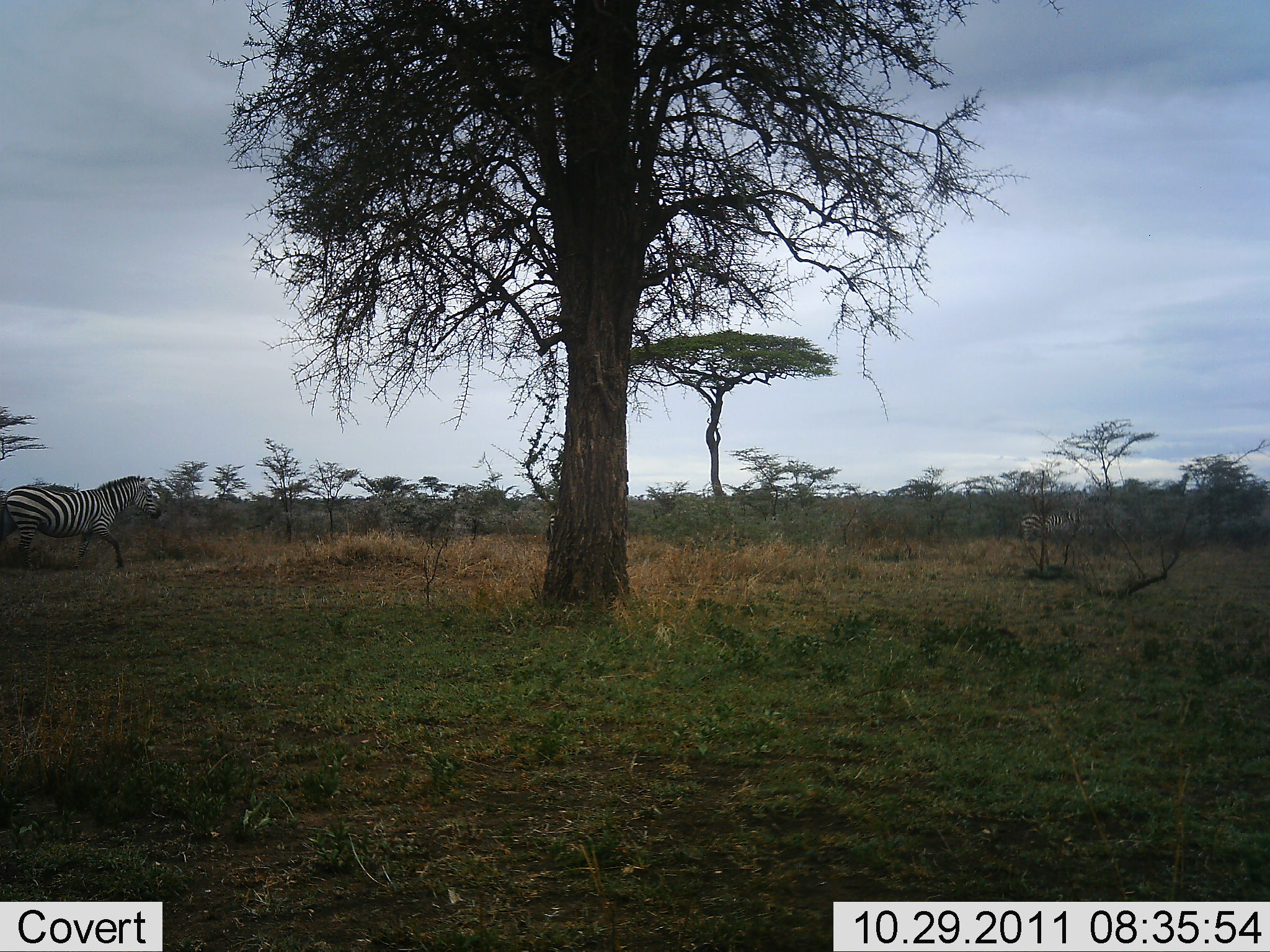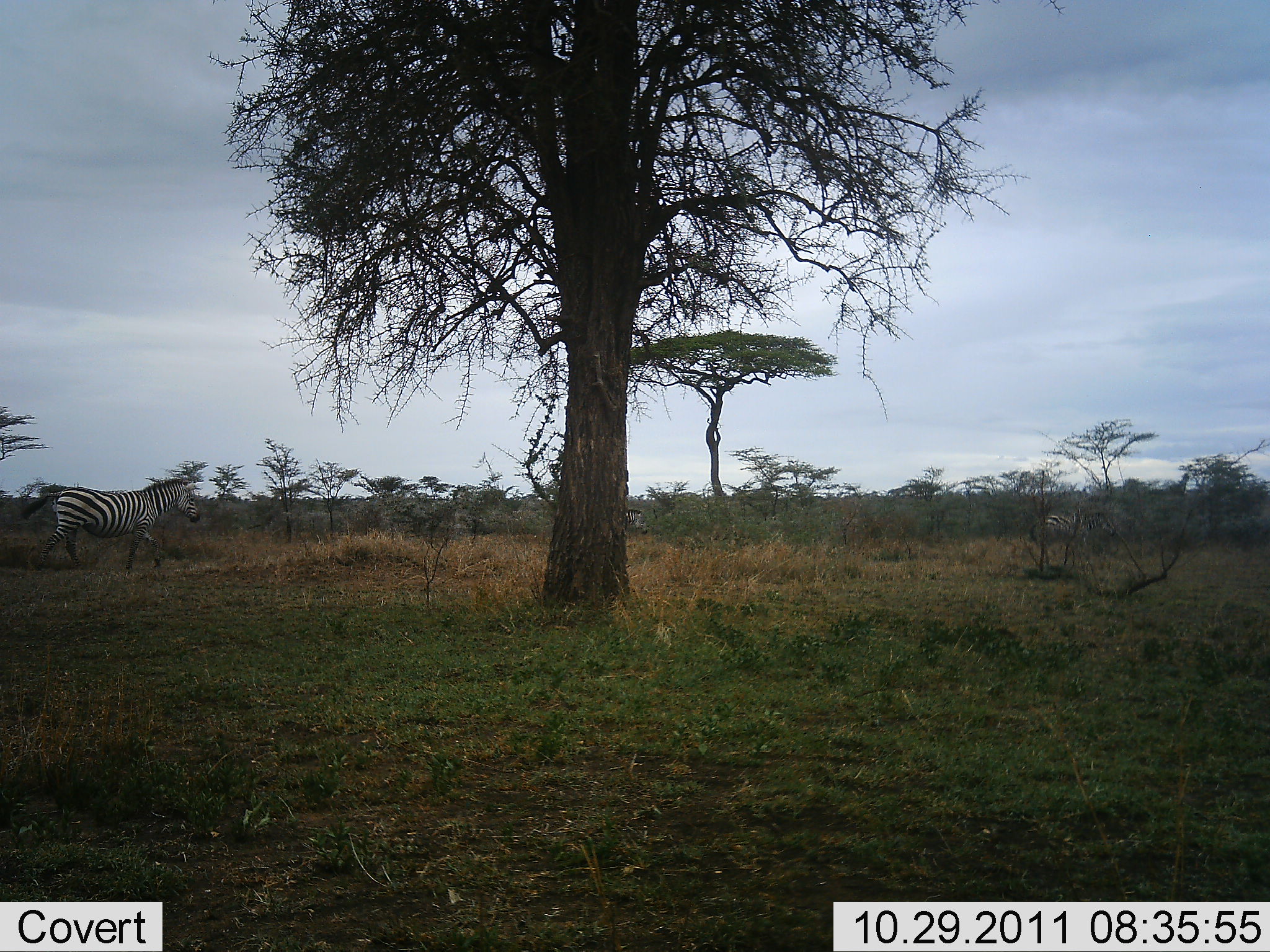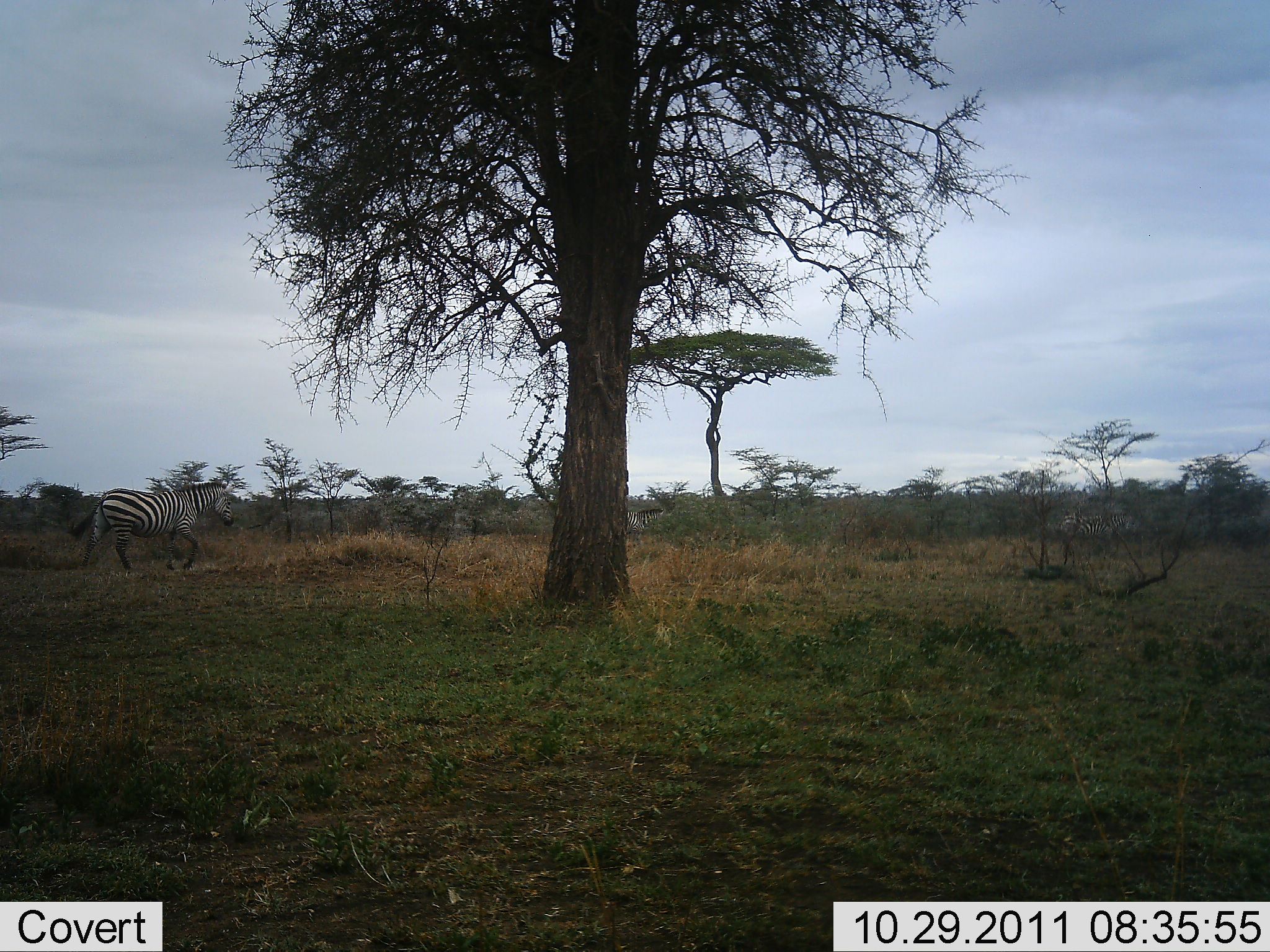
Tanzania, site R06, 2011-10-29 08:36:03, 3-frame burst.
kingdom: Animalia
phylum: Chordata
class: Mammalia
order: Perissodactyla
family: Equidae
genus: Equus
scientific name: Equus quagga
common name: plains zebra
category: zebra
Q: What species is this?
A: Zebra (plains zebra) (Equus quagga).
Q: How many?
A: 3.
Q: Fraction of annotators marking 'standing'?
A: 0%.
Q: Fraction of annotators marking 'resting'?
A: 0%.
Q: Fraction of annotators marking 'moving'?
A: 100%.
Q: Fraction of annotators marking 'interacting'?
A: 0%.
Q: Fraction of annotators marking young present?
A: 0%.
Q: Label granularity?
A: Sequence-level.